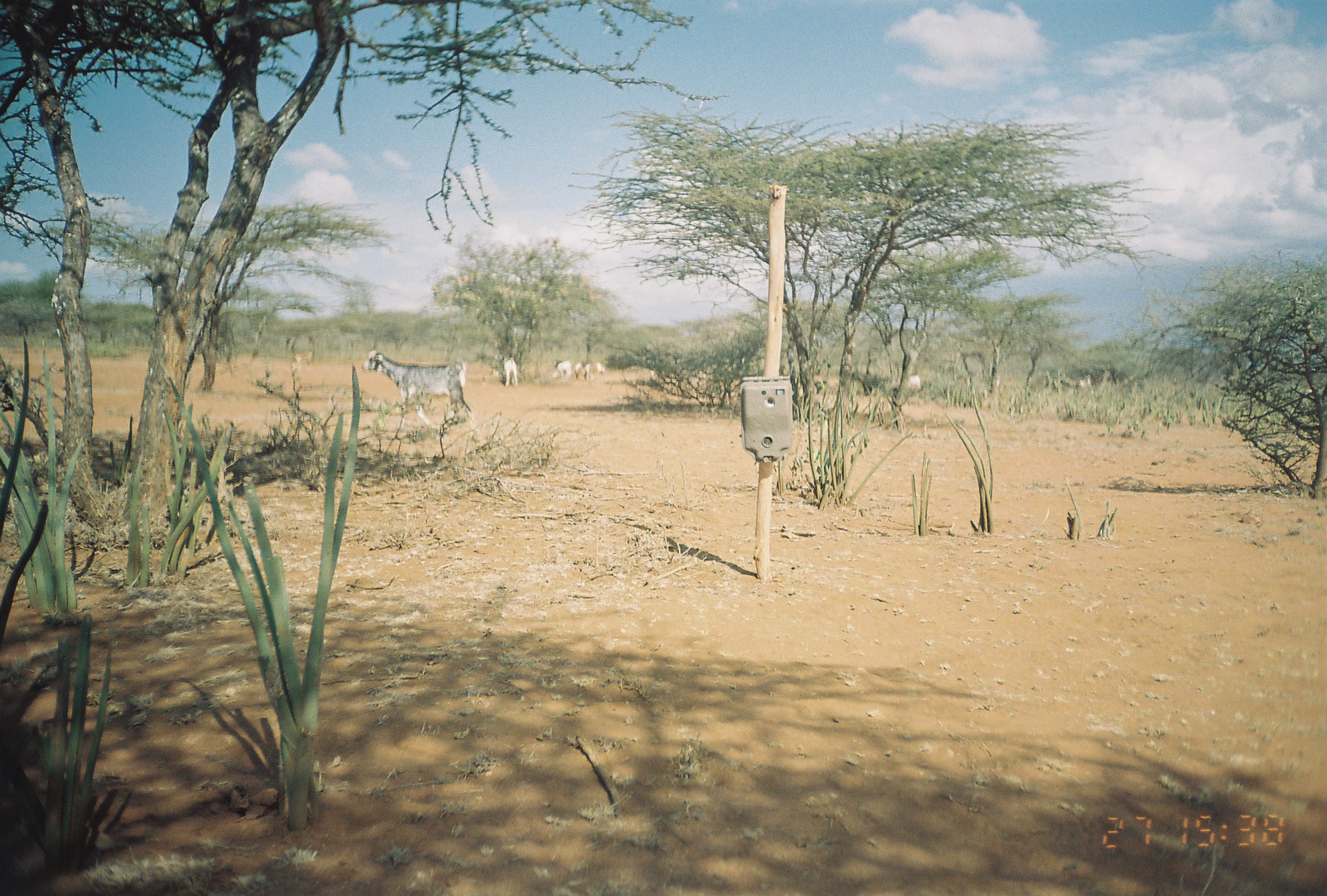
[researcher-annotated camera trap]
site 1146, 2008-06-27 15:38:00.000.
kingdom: Animalia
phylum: Chordata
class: Mammalia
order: Artiodactyla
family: Bovidae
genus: Capra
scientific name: Capra aegagrus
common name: wild goat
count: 11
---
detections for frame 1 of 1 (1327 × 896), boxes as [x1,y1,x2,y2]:
capra aegagrus: [360,350,478,436]; [292,350,312,375]; [582,362,606,381]; [552,359,572,380]; [504,357,517,388]; [572,363,583,379]